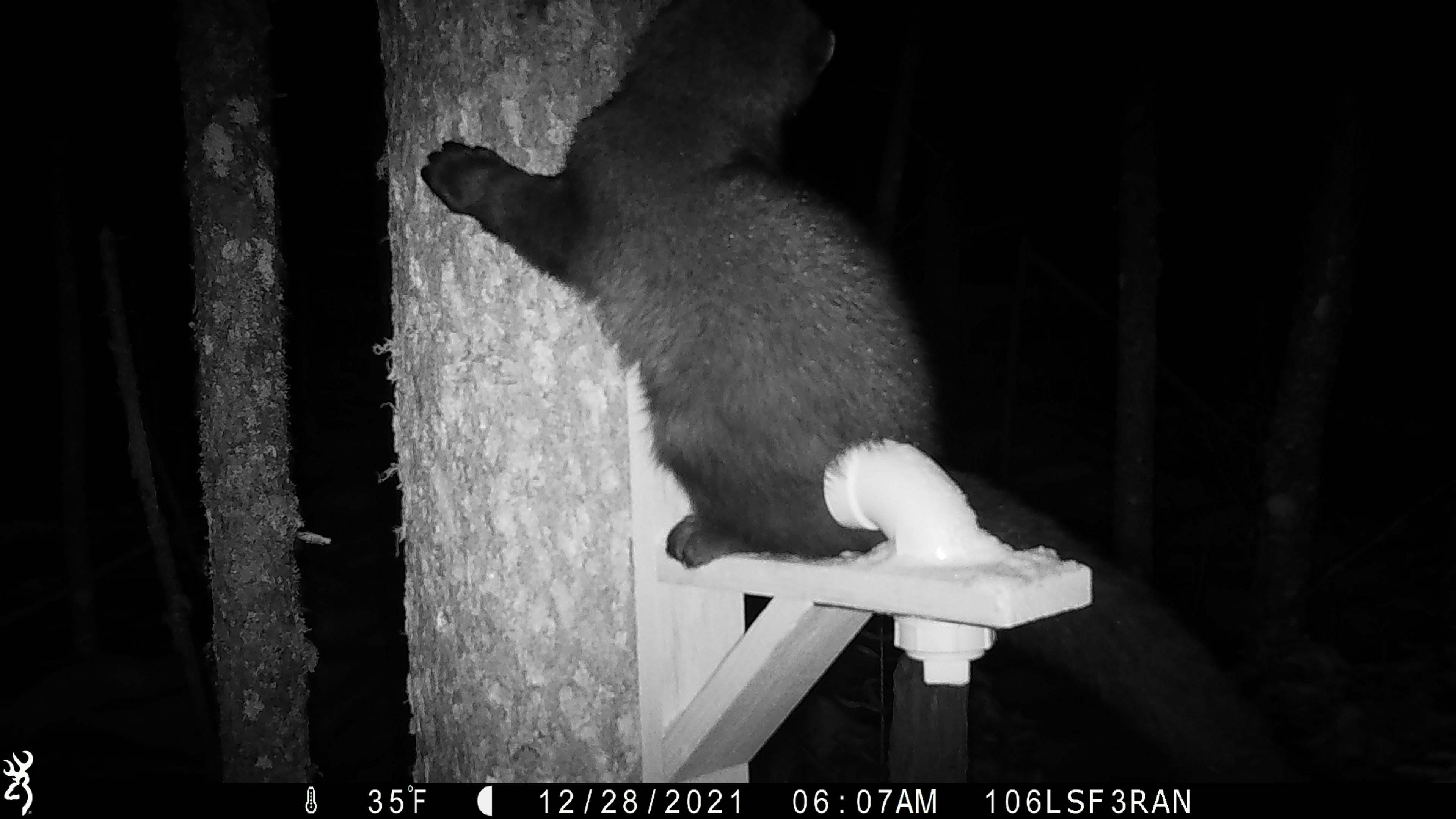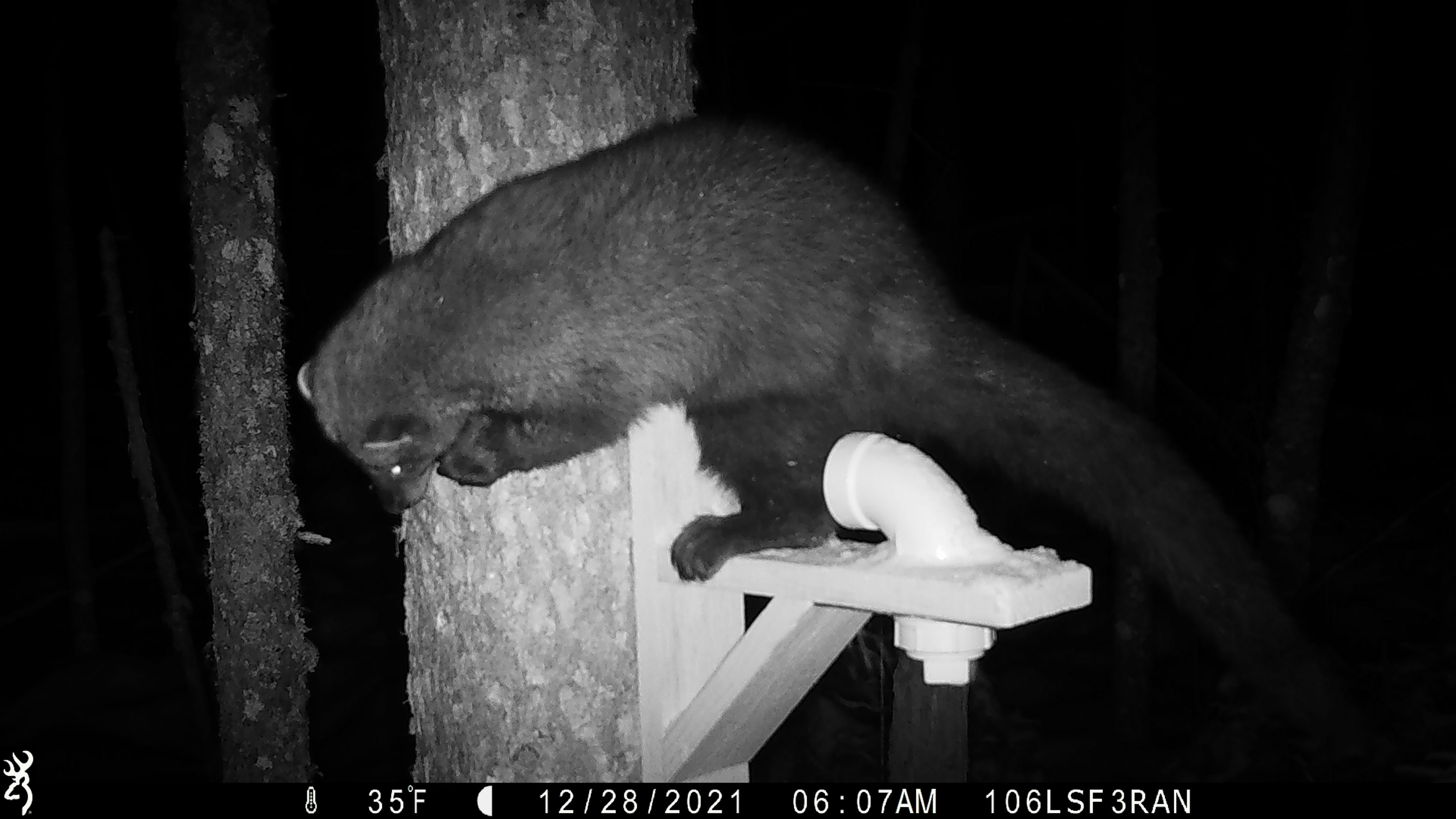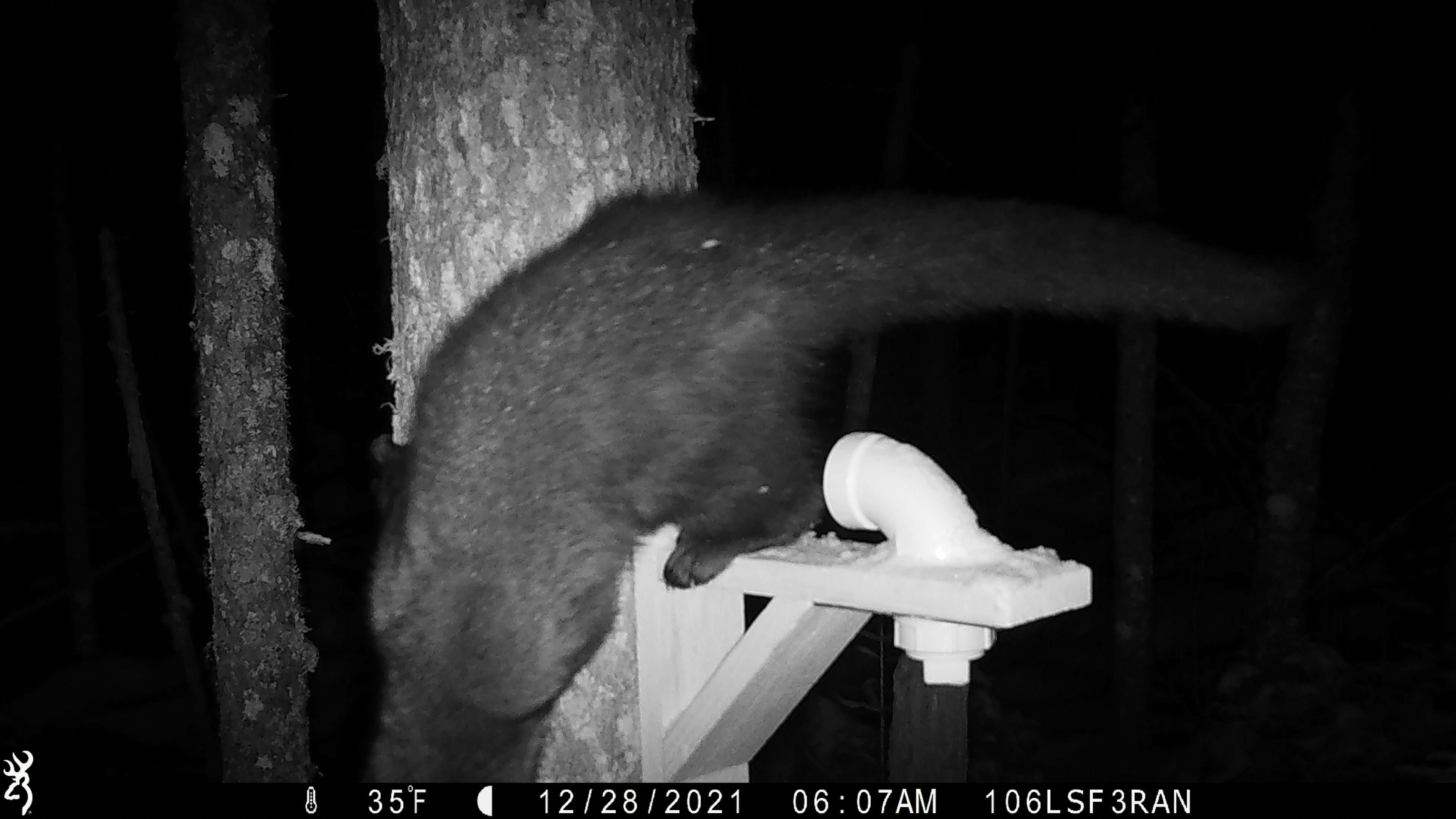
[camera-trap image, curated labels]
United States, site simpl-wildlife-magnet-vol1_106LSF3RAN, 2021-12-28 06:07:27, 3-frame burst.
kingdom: Animalia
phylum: Chordata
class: Mammalia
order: Carnivora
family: Mustelidae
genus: Pekania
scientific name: Pekania pennanti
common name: fisher